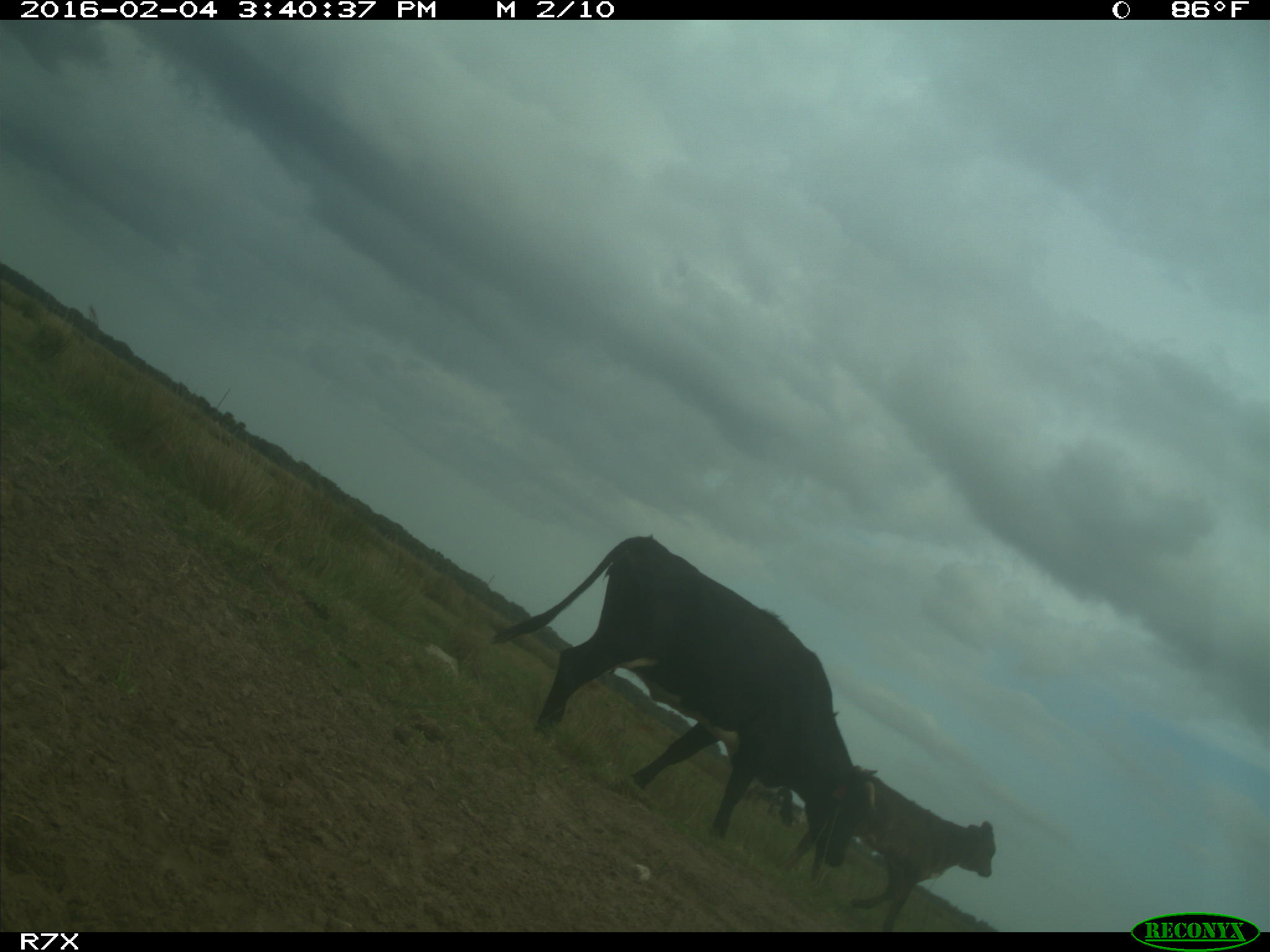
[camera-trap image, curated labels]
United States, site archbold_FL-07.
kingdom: Animalia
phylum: Chordata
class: Mammalia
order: Artiodactyla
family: Bovidae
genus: Bos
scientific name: Bos taurus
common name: domestic cow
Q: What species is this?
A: Bos taurus (domestic cow).